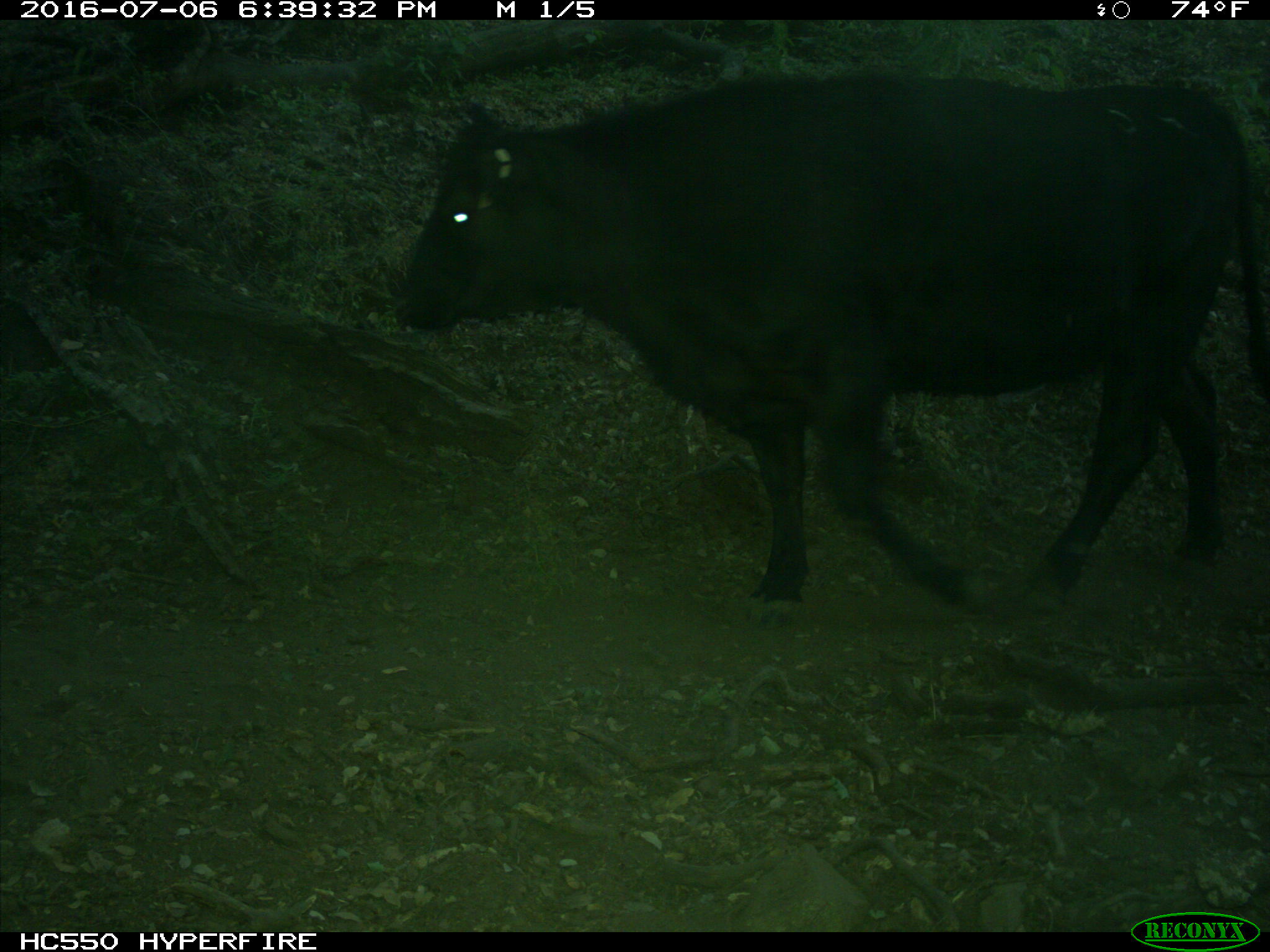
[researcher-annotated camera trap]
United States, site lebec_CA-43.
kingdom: Animalia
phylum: Chordata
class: Mammalia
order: Artiodactyla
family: Bovidae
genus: Bos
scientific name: Bos taurus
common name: domestic cow